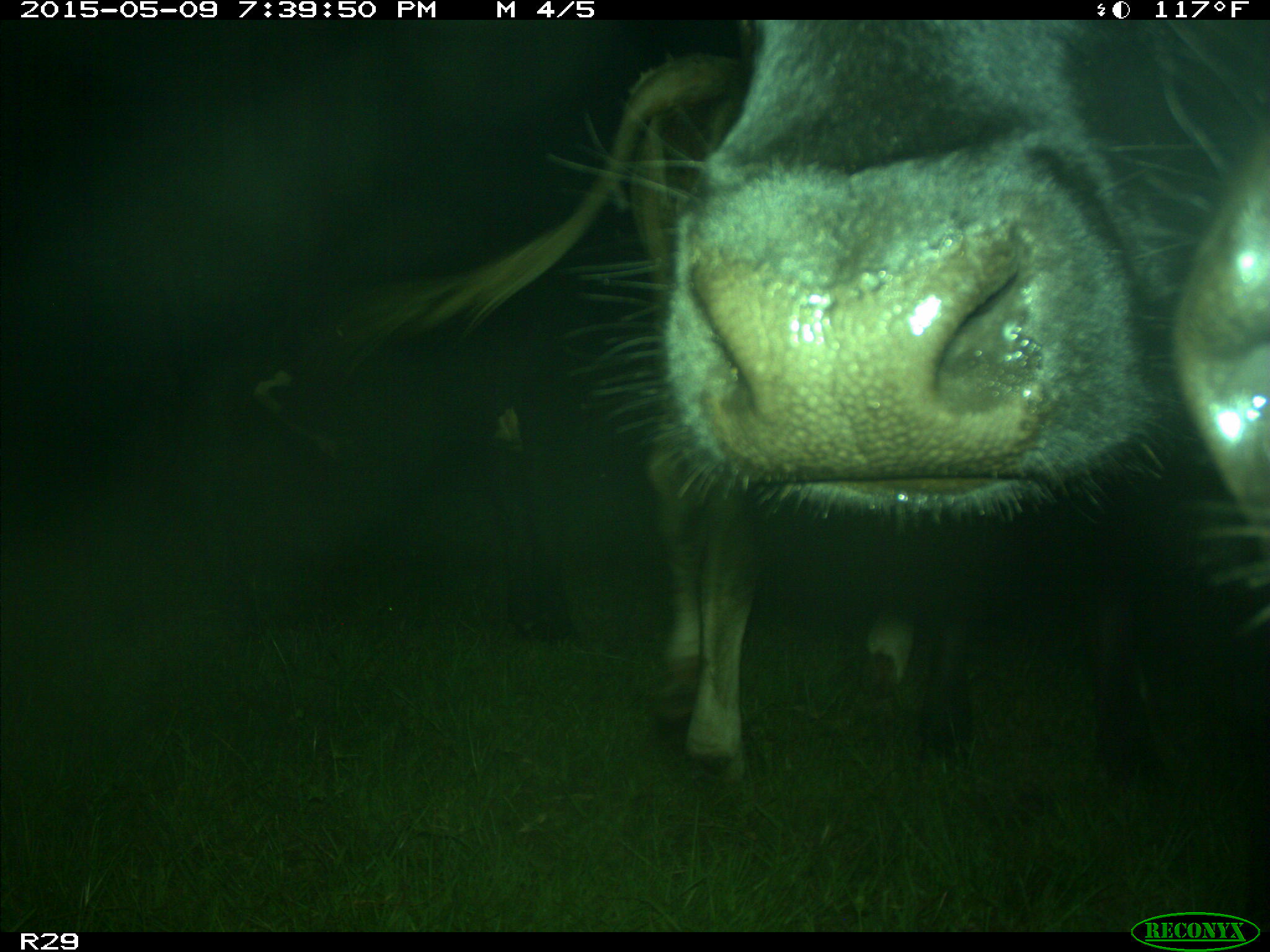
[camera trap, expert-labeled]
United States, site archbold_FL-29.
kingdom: Animalia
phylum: Chordata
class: Mammalia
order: Artiodactyla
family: Bovidae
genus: Bos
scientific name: Bos taurus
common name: domestic cow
Bos taurus (domestic cow).